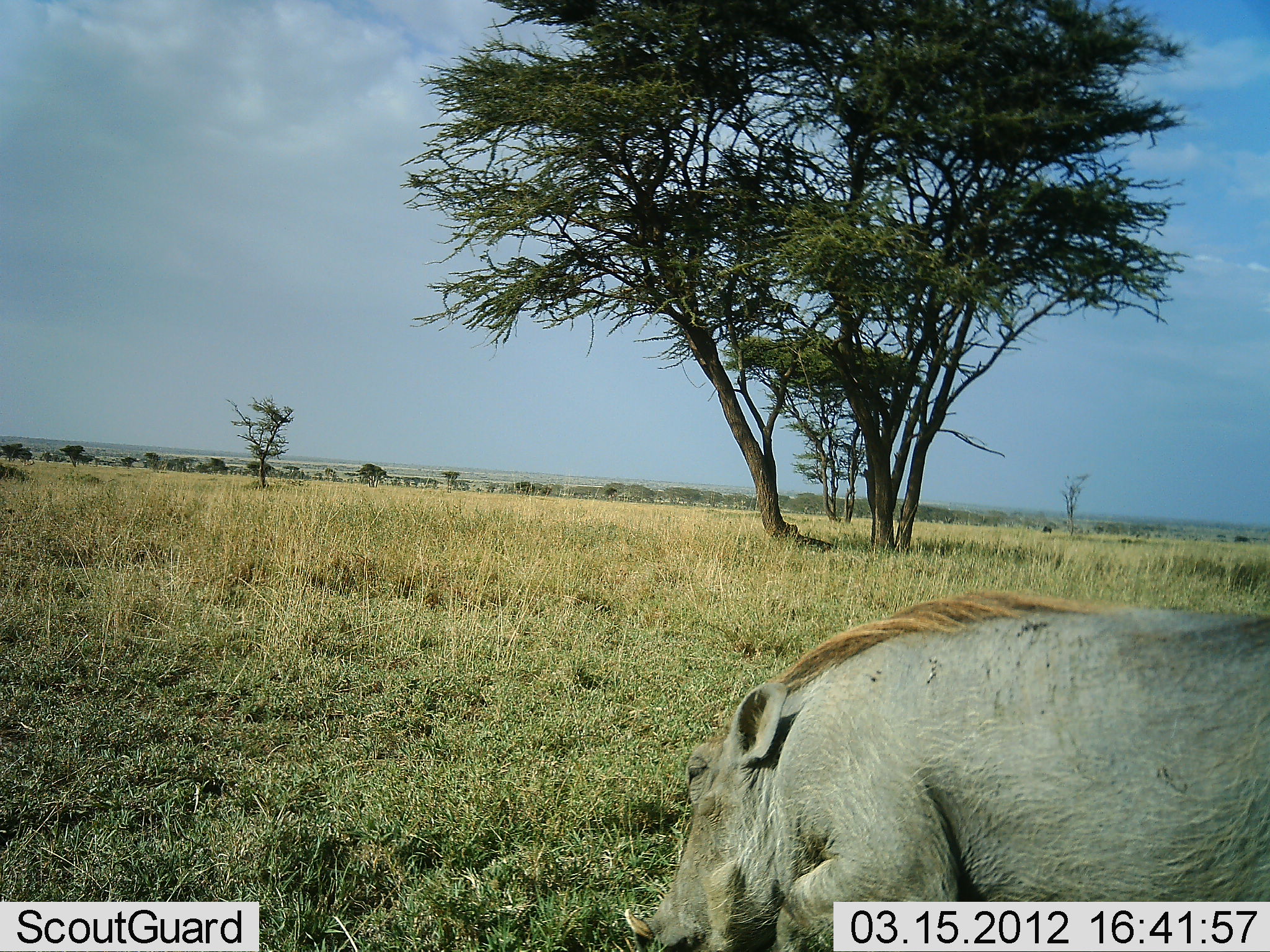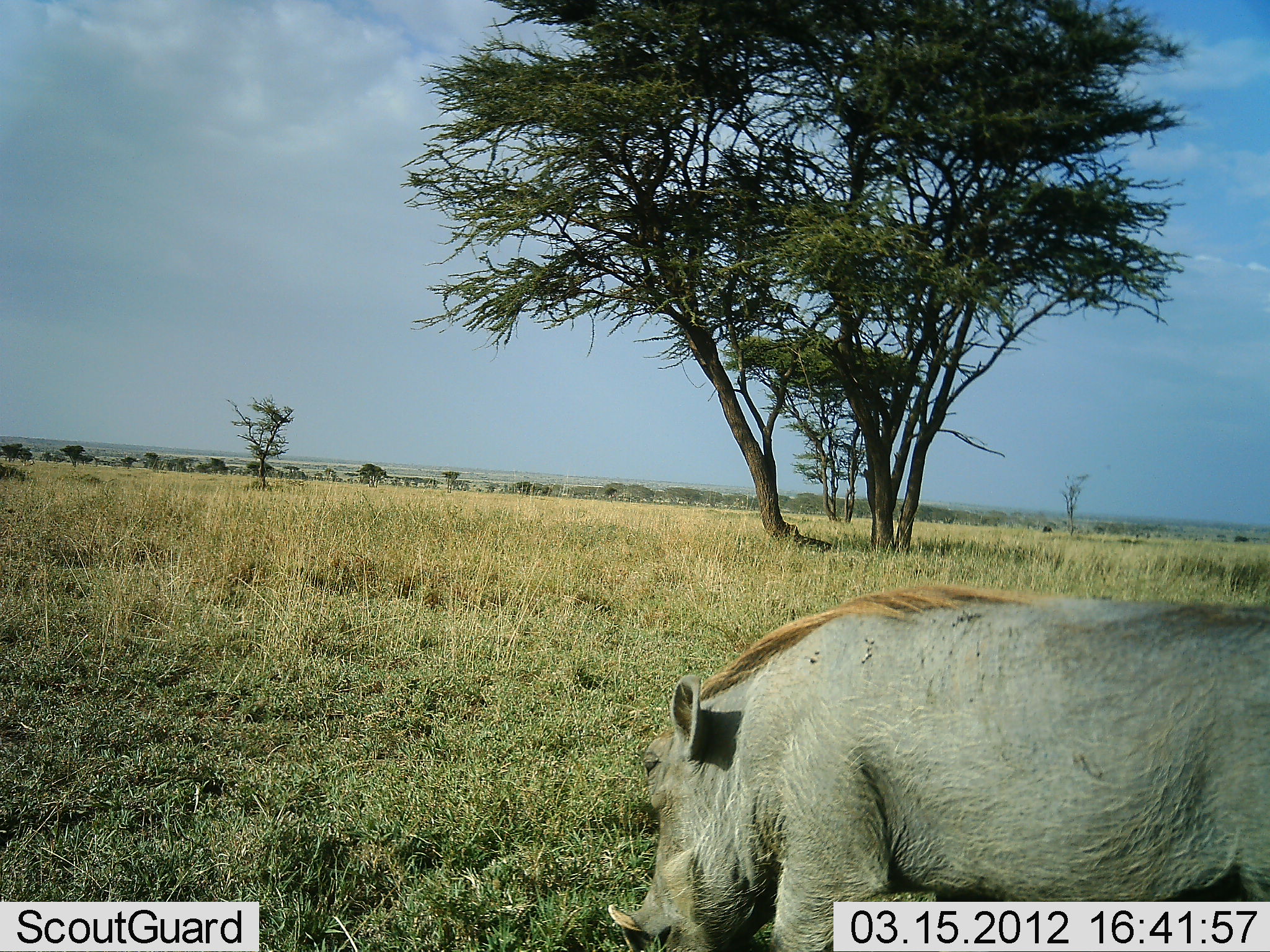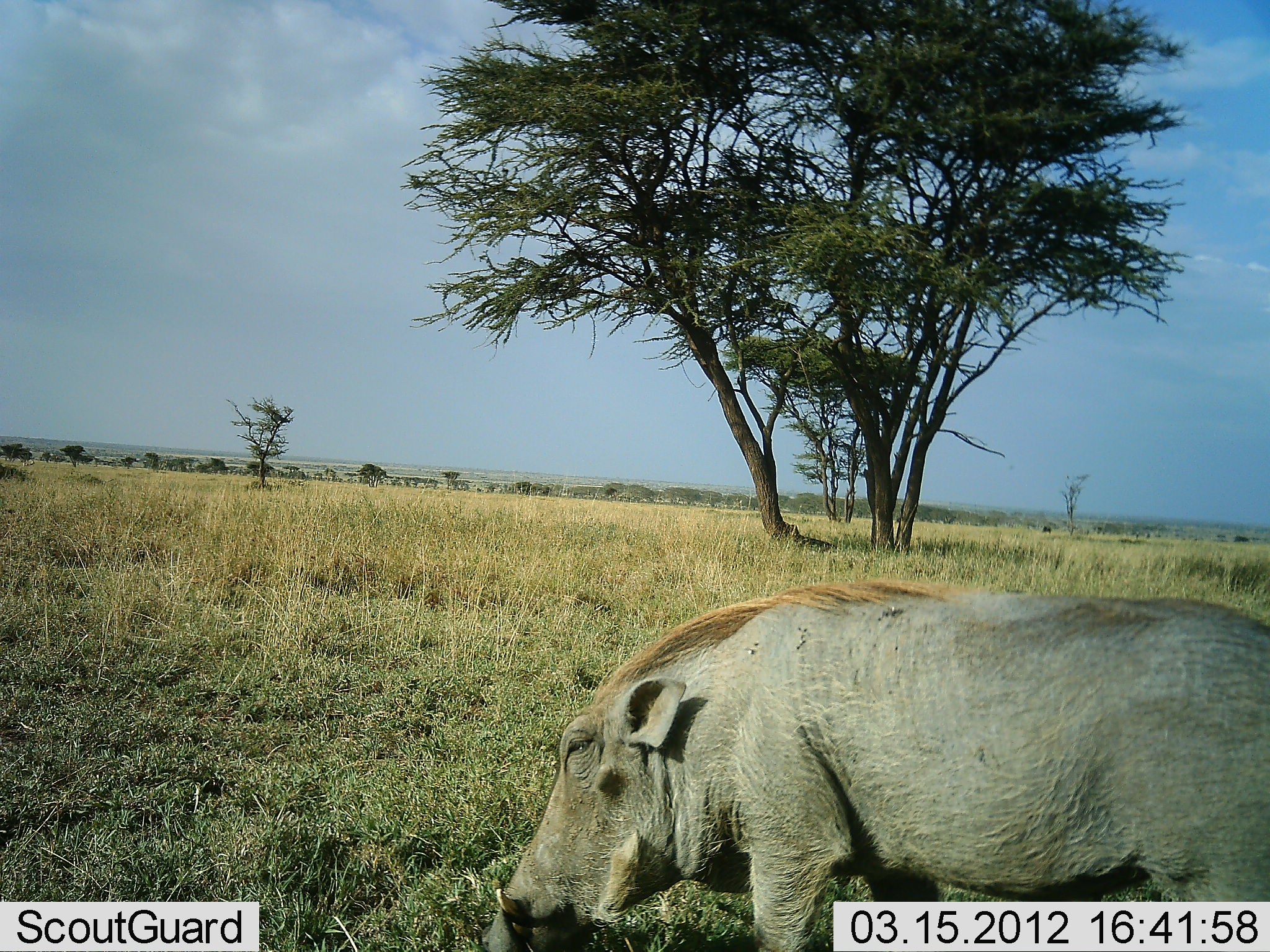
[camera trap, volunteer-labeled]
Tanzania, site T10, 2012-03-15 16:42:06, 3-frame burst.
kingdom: Animalia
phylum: Chordata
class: Mammalia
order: Artiodactyla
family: Suidae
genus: Phacochoerus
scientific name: Phacochoerus africanus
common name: warthog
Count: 1.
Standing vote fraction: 11%.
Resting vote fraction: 0%.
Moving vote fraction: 67%.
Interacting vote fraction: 0%.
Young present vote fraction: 0%.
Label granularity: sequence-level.